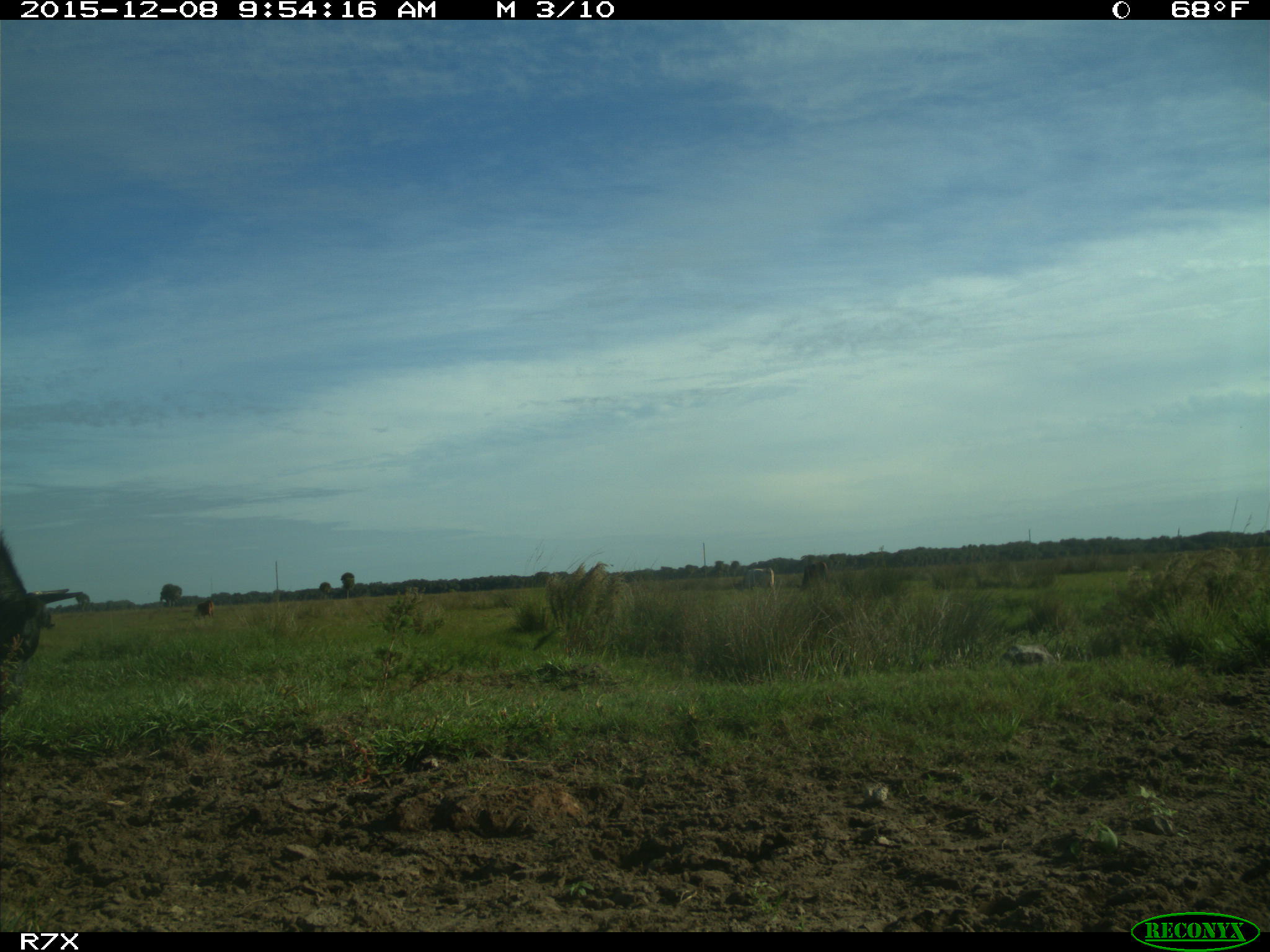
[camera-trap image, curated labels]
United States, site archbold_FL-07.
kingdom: Animalia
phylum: Chordata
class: Mammalia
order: Artiodactyla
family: Bovidae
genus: Bos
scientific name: Bos taurus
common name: domestic cow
Bos taurus (domestic cow).